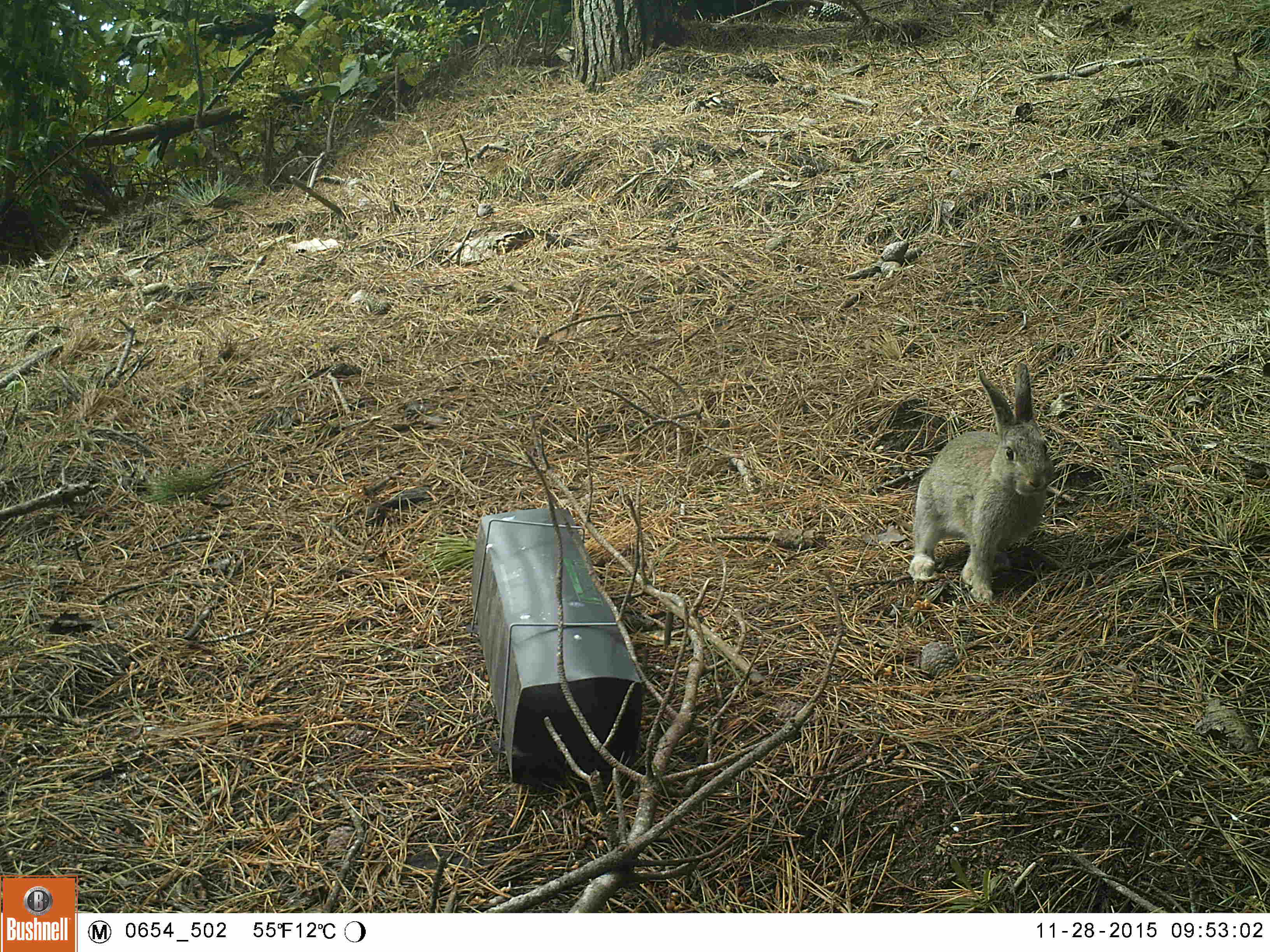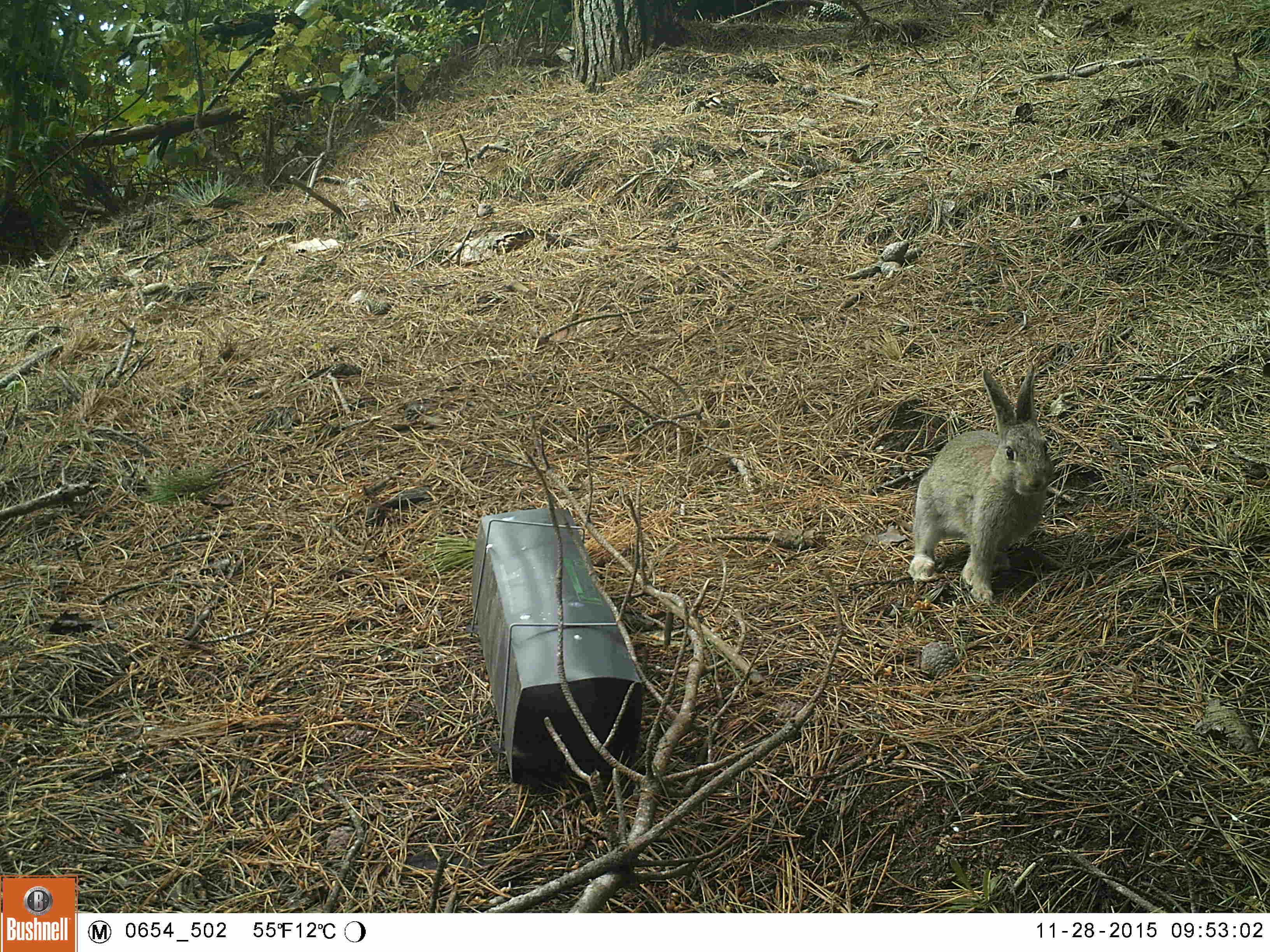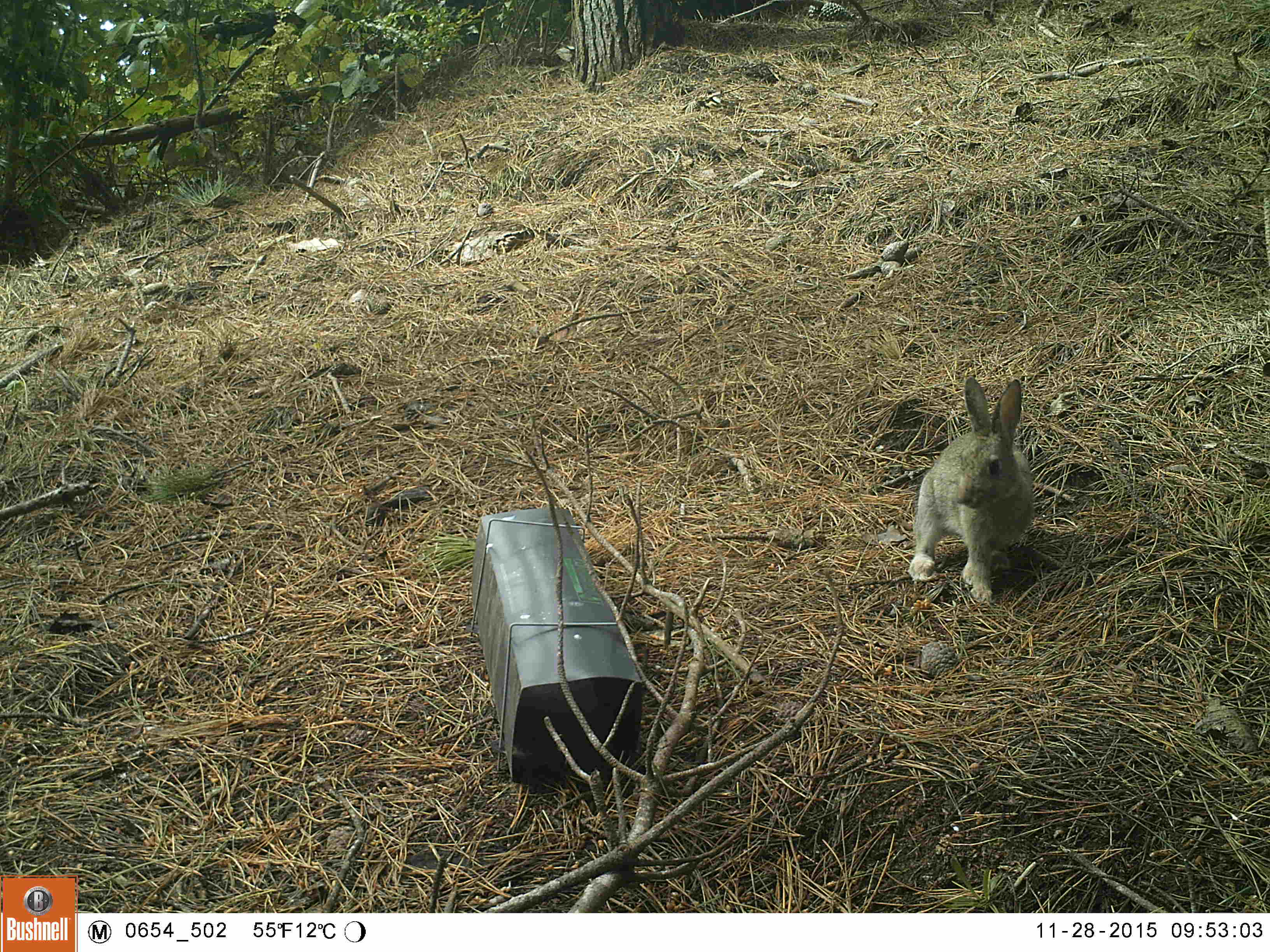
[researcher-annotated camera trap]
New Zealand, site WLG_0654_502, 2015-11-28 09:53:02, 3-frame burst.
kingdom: Animalia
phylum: Chordata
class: Mammalia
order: Lagomorpha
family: Leporidae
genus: Oryctolagus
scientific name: Oryctolagus cuniculus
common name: european rabbit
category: rabbit